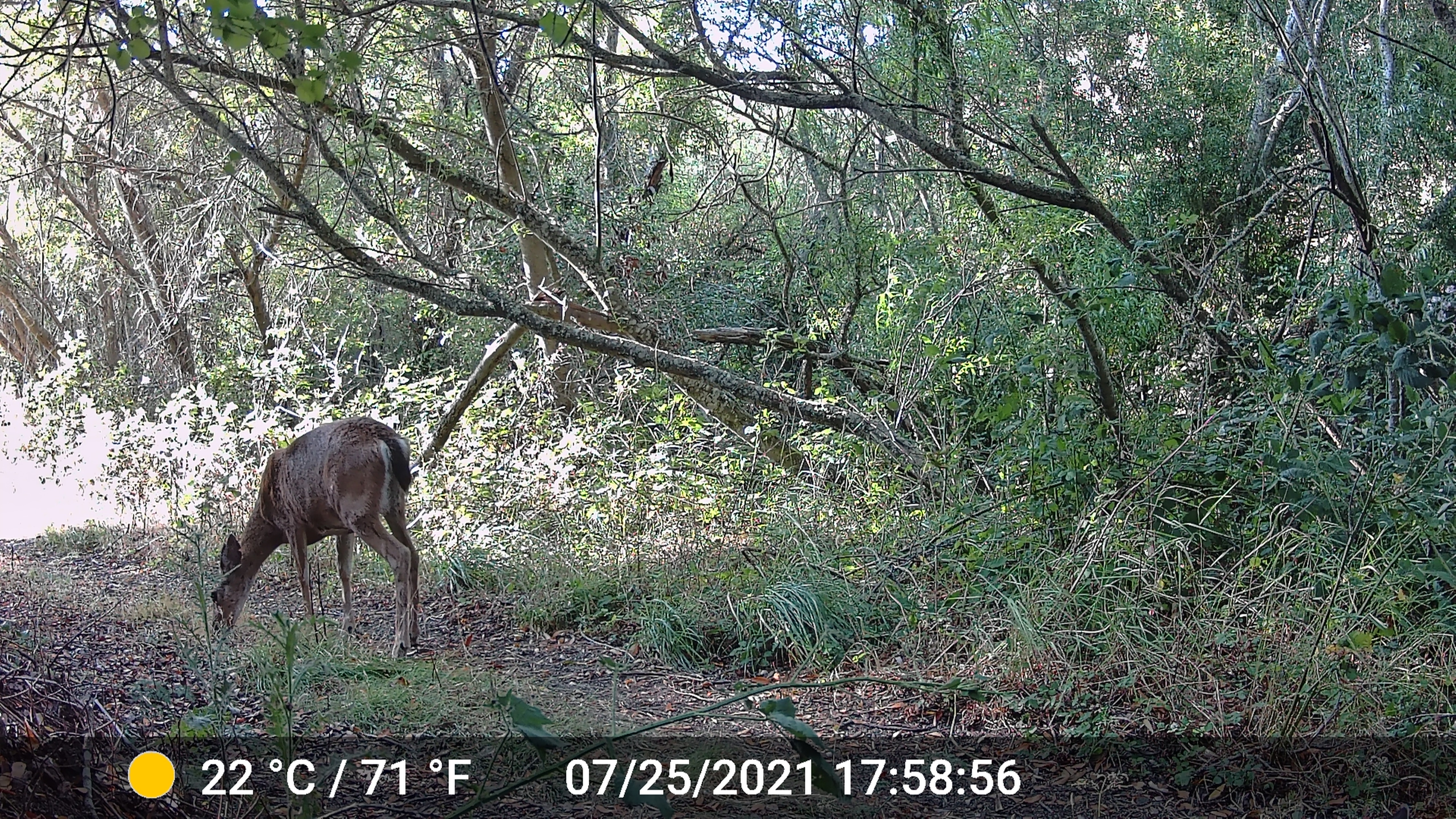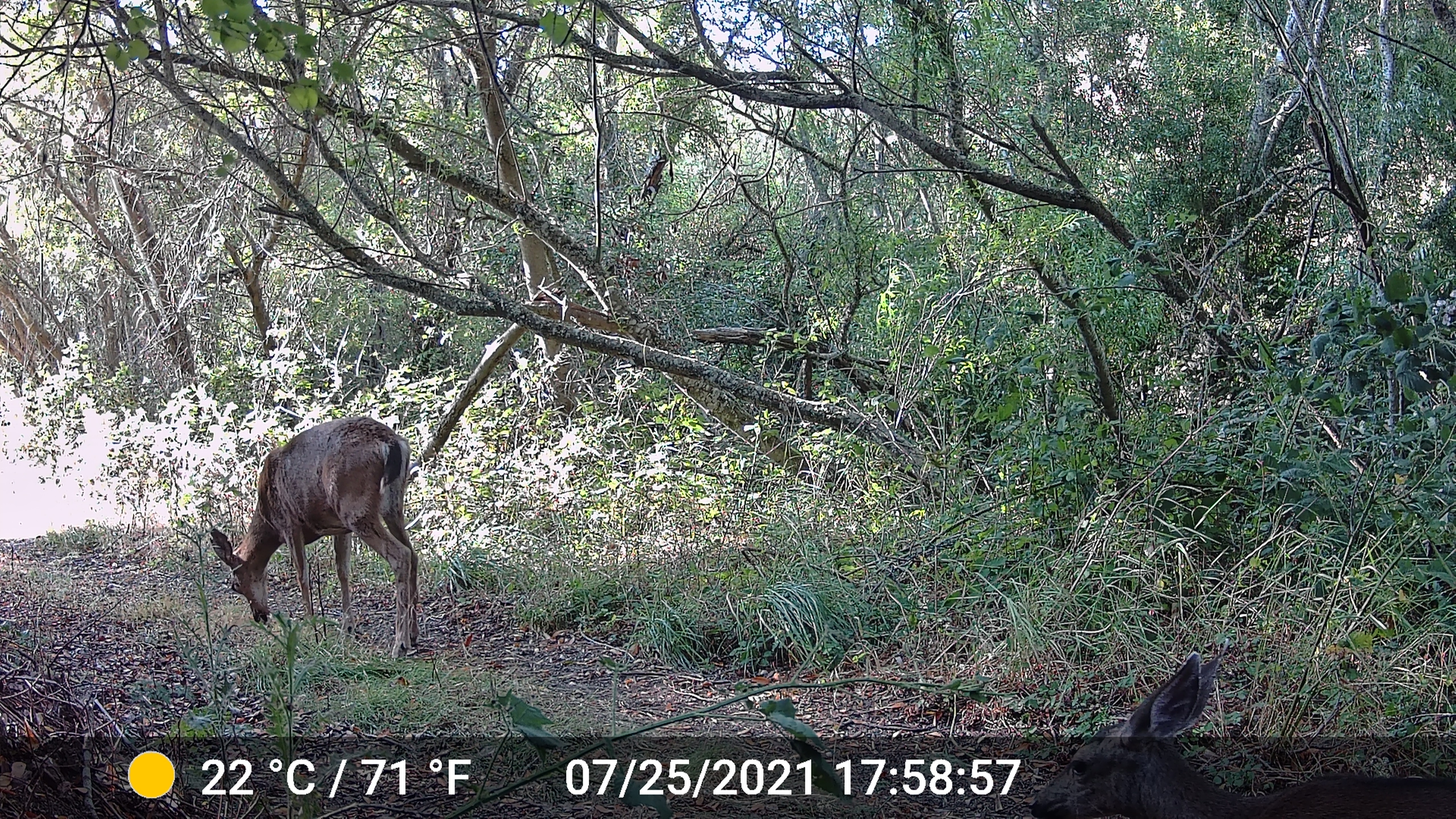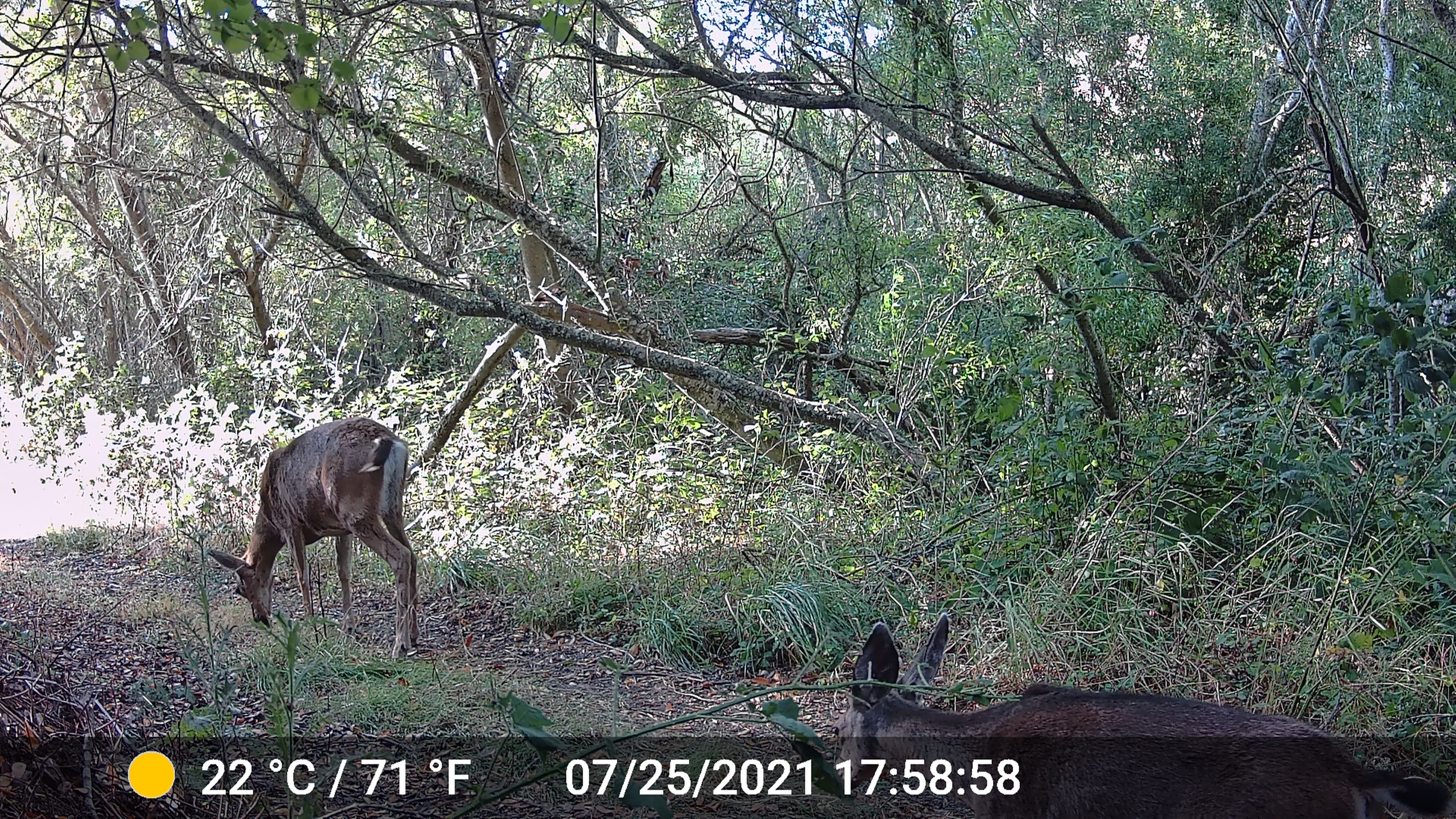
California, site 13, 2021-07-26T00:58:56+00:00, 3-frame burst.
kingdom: Animalia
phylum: Chordata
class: Mammalia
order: Artiodactyla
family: Cervidae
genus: Odocoileus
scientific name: Odocoileus hemionus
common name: mule deer